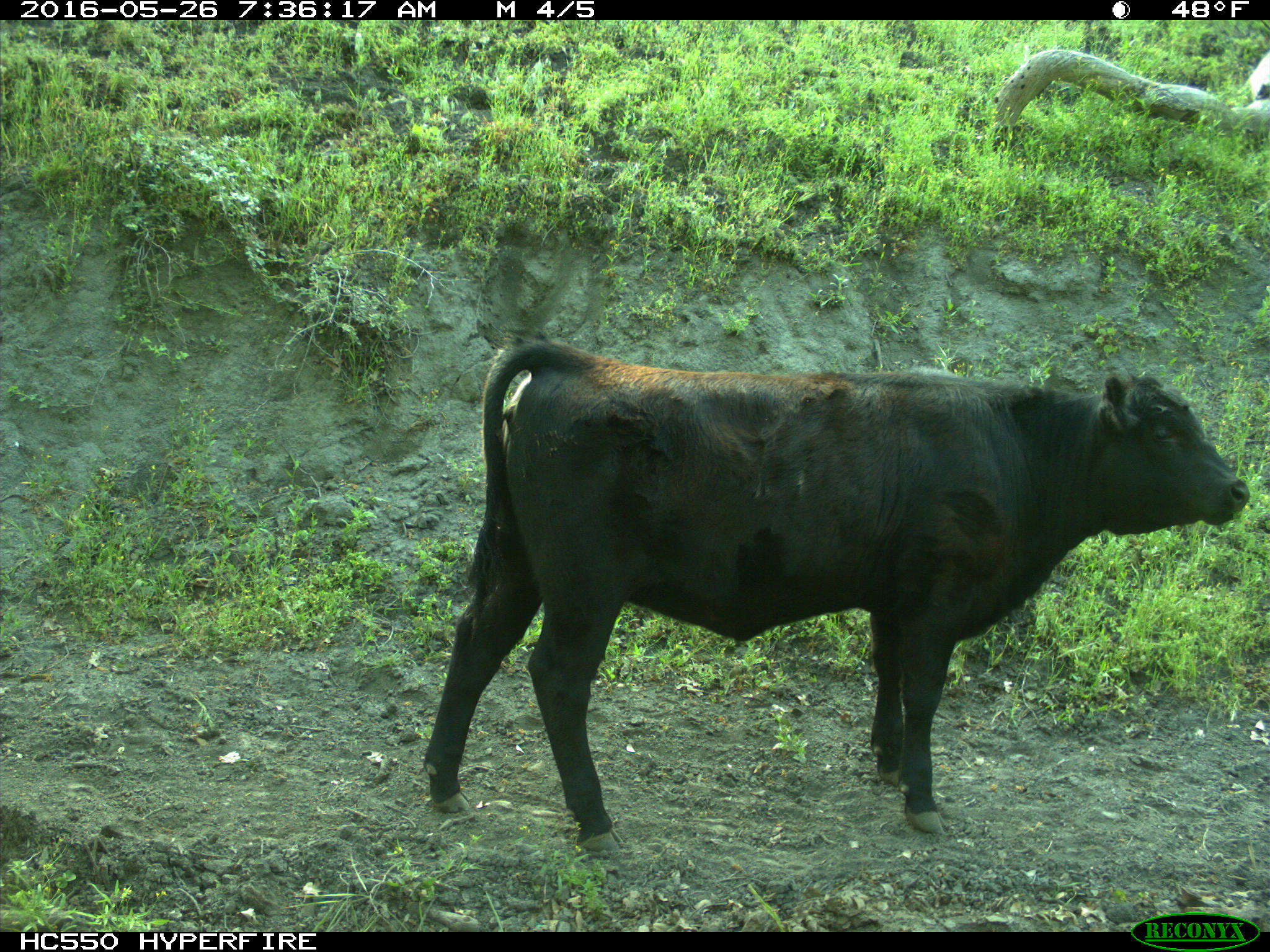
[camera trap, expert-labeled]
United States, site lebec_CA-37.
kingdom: Animalia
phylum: Chordata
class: Mammalia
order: Artiodactyla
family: Bovidae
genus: Bos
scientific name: Bos taurus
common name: domestic cow